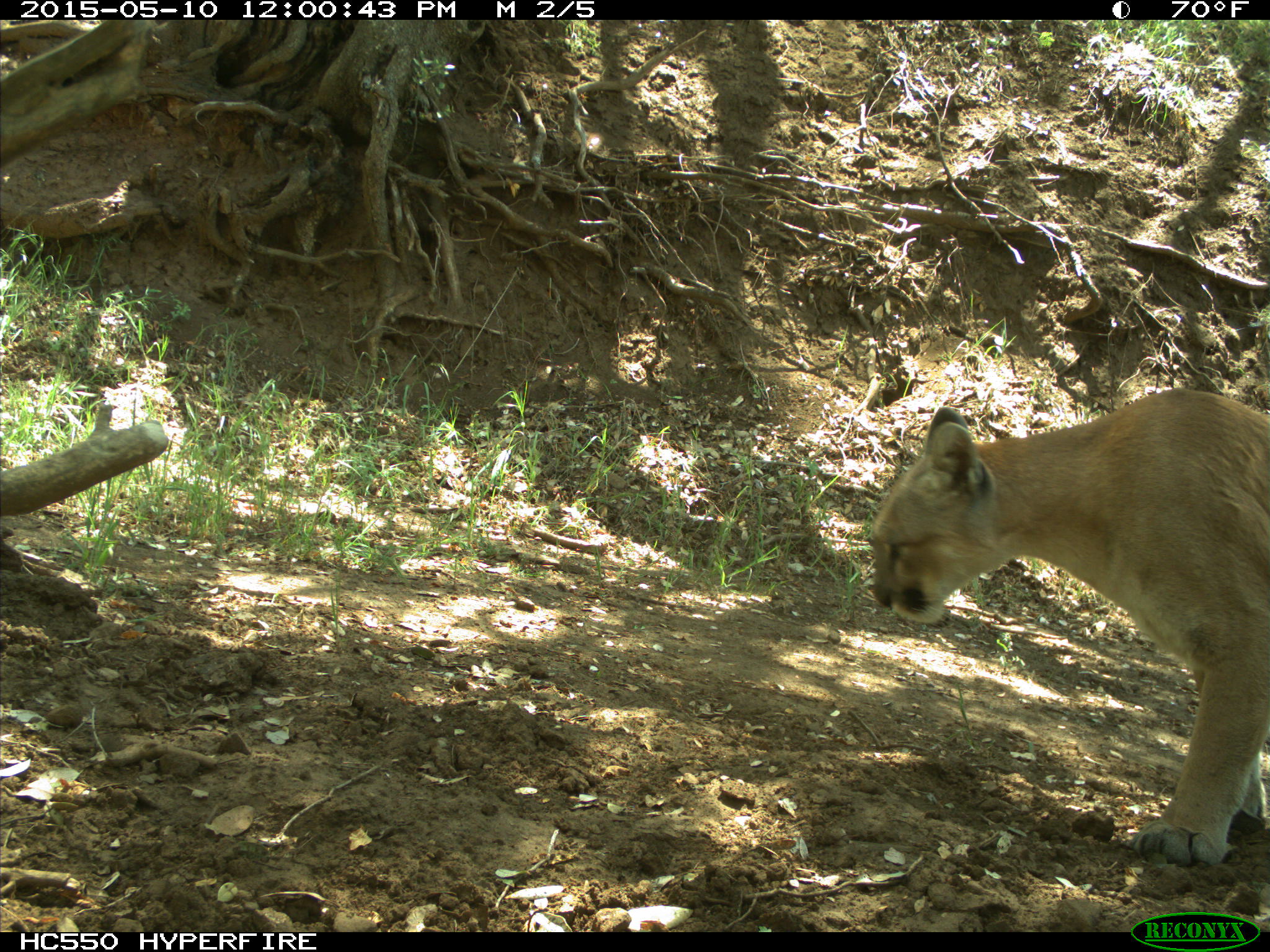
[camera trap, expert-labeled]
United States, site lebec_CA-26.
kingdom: Animalia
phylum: Chordata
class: Mammalia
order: Carnivora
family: Felidae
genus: Puma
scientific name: Puma concolor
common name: mountain lion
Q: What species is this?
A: Puma concolor (mountain lion).